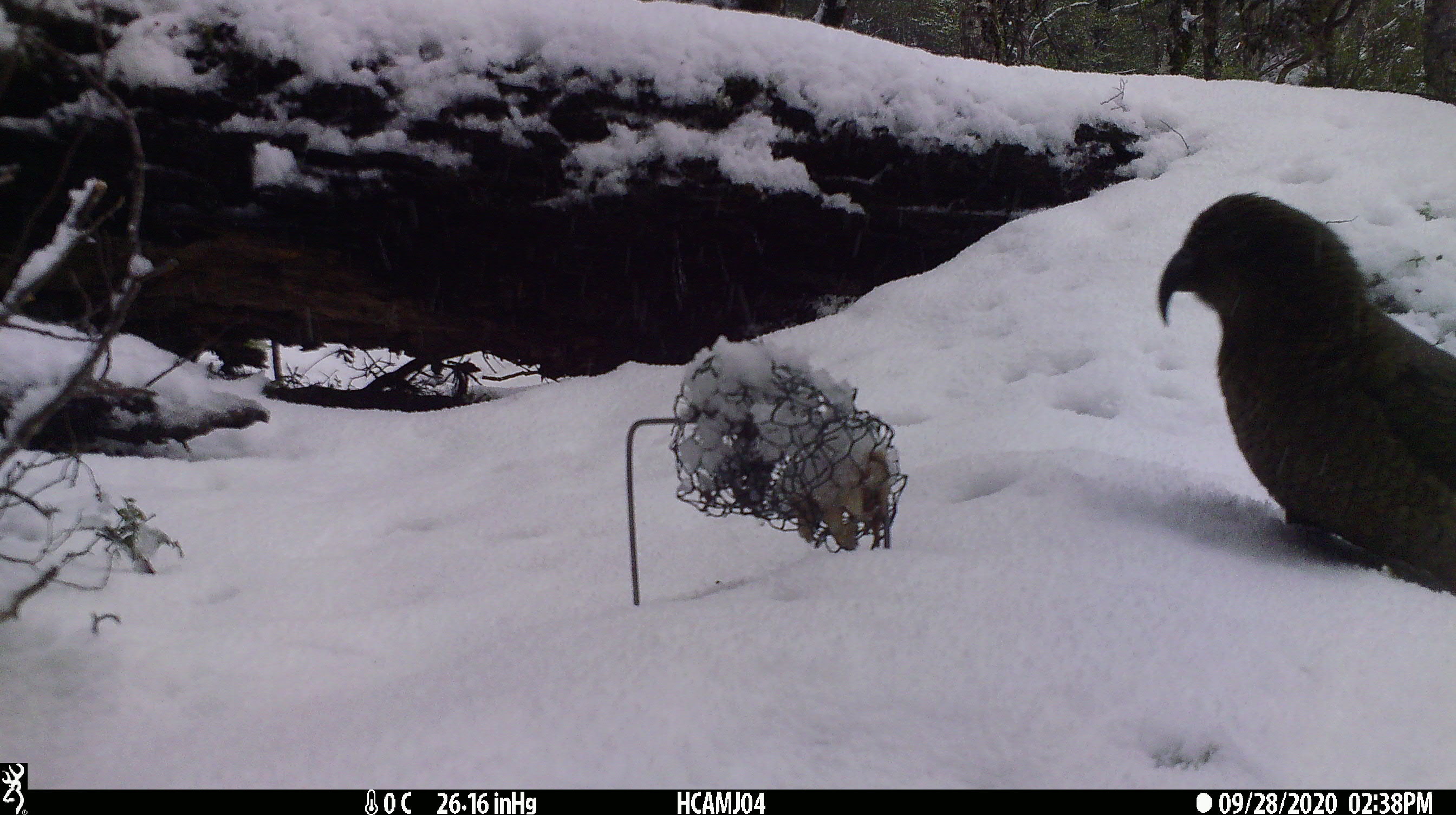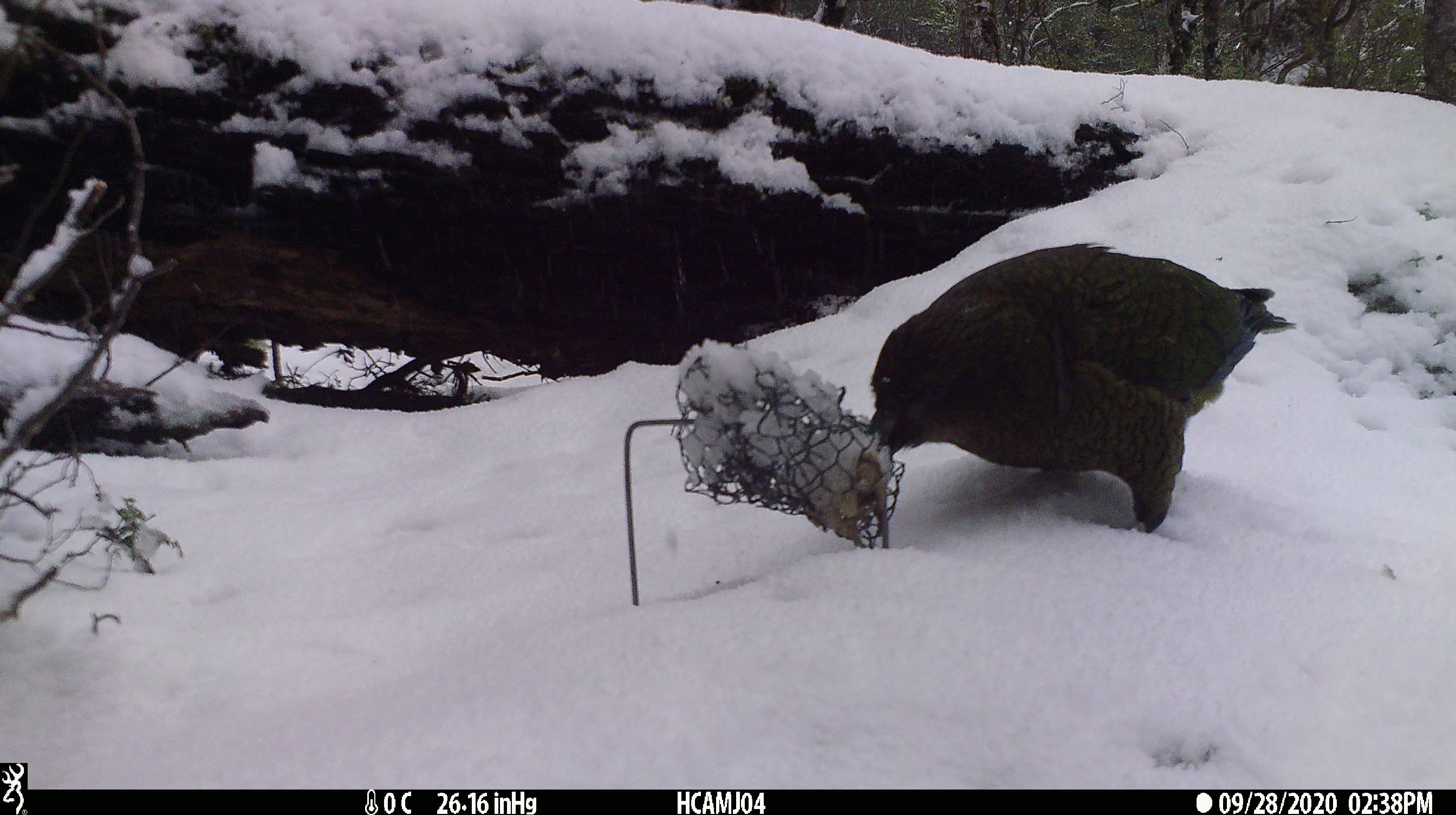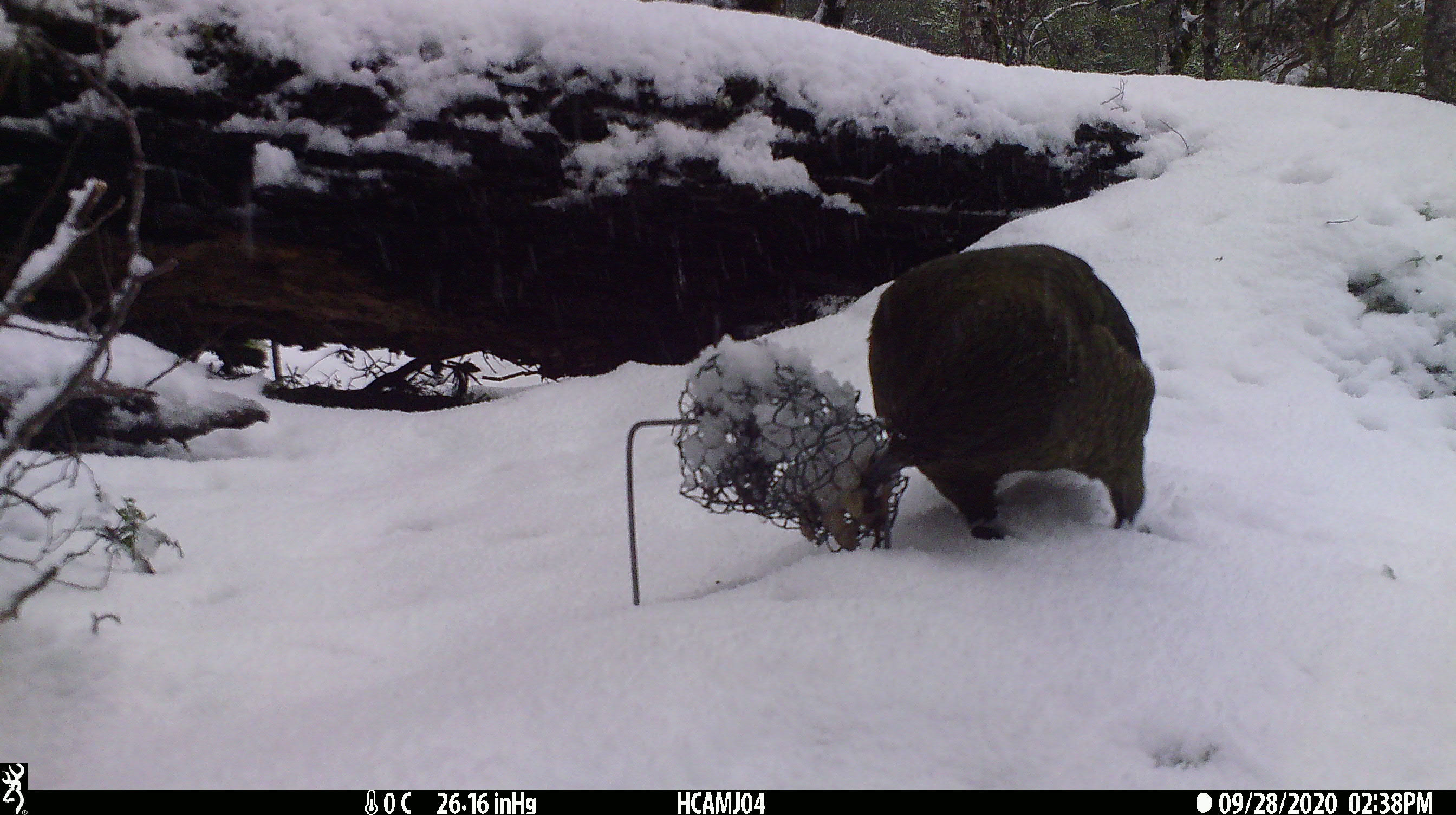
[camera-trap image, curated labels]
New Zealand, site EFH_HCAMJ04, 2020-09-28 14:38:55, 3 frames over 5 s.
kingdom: Animalia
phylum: Chordata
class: Aves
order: Psittaciformes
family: Strigopidae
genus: Nestor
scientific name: Nestor notabilis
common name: kea